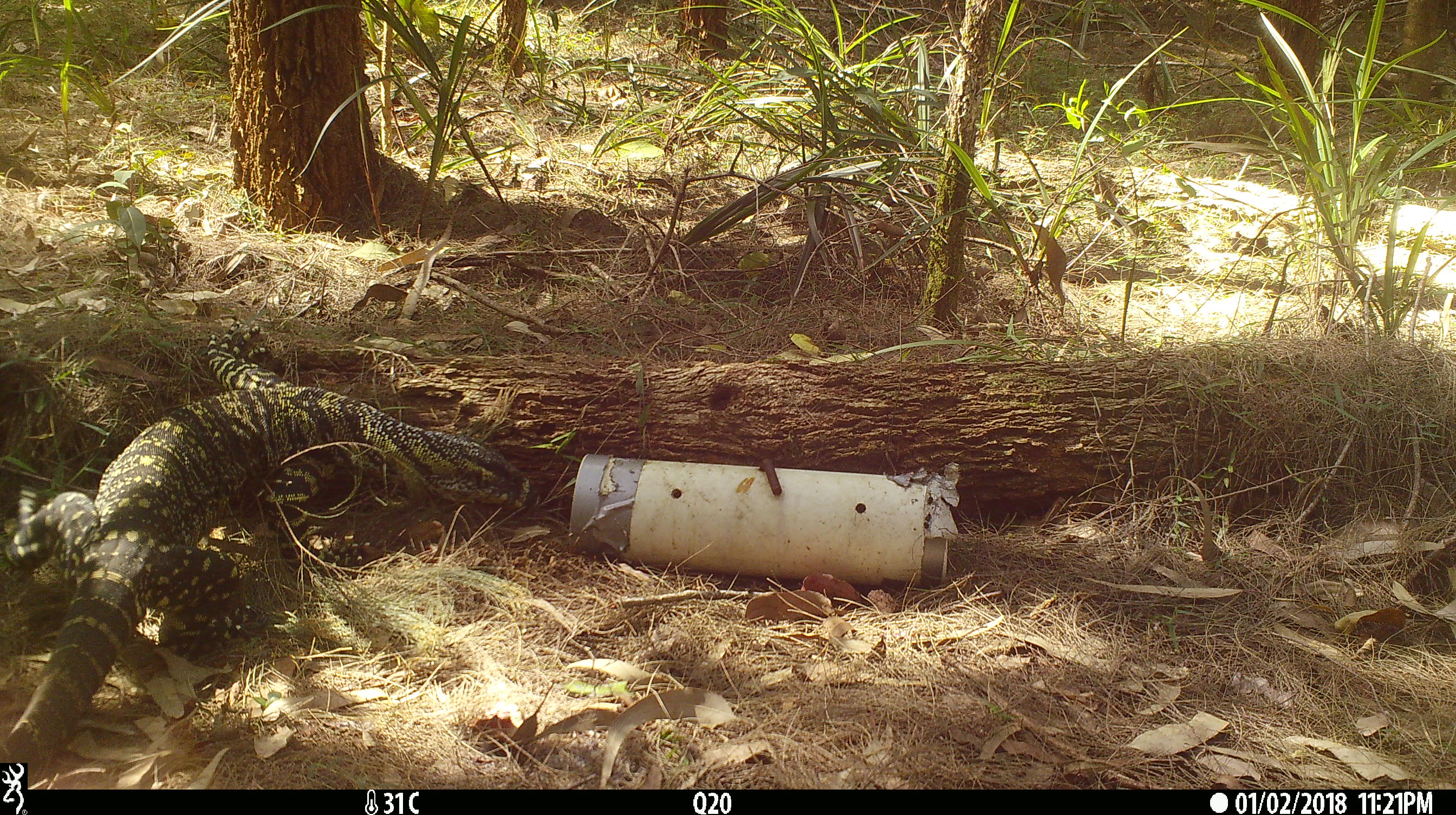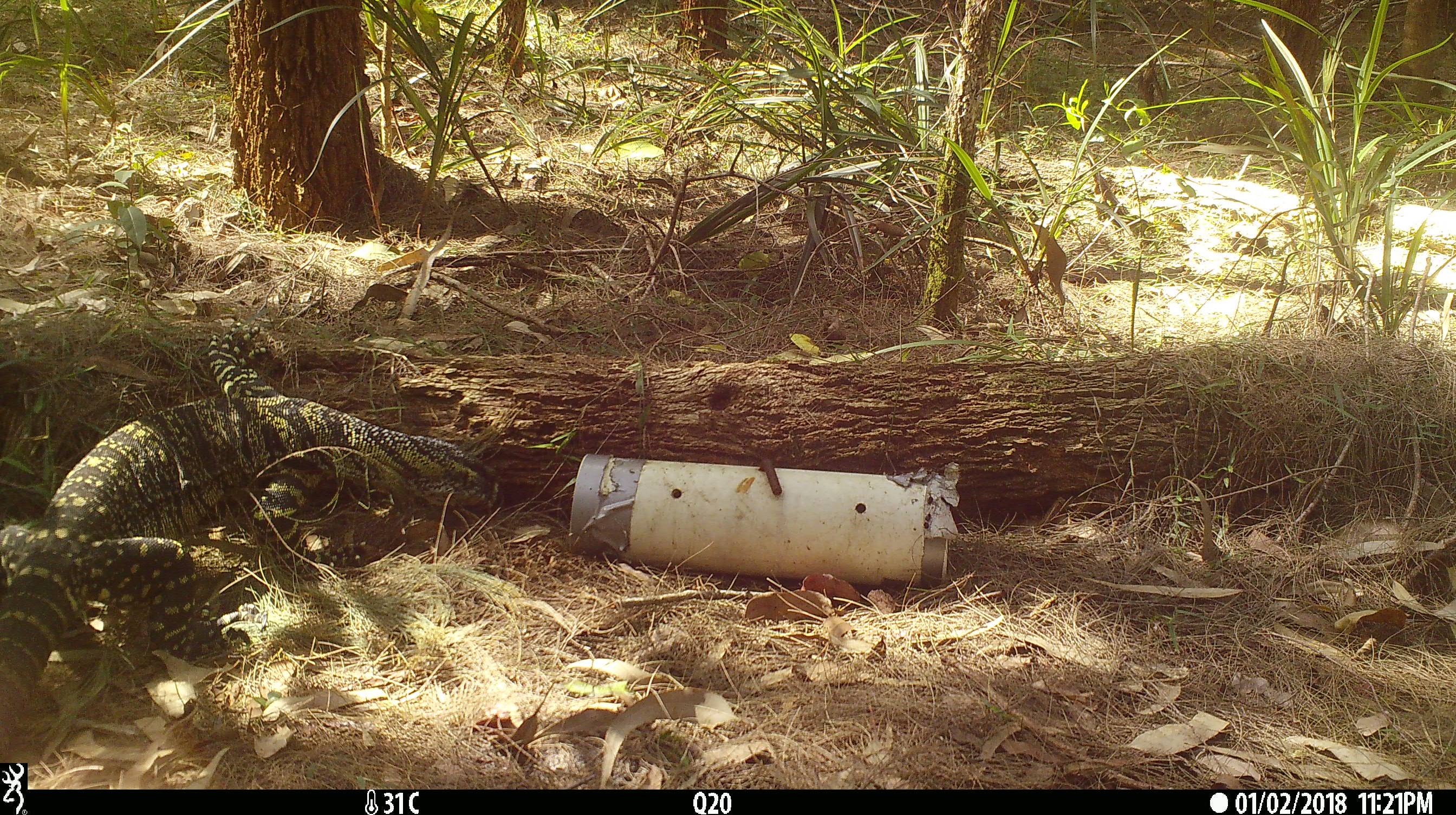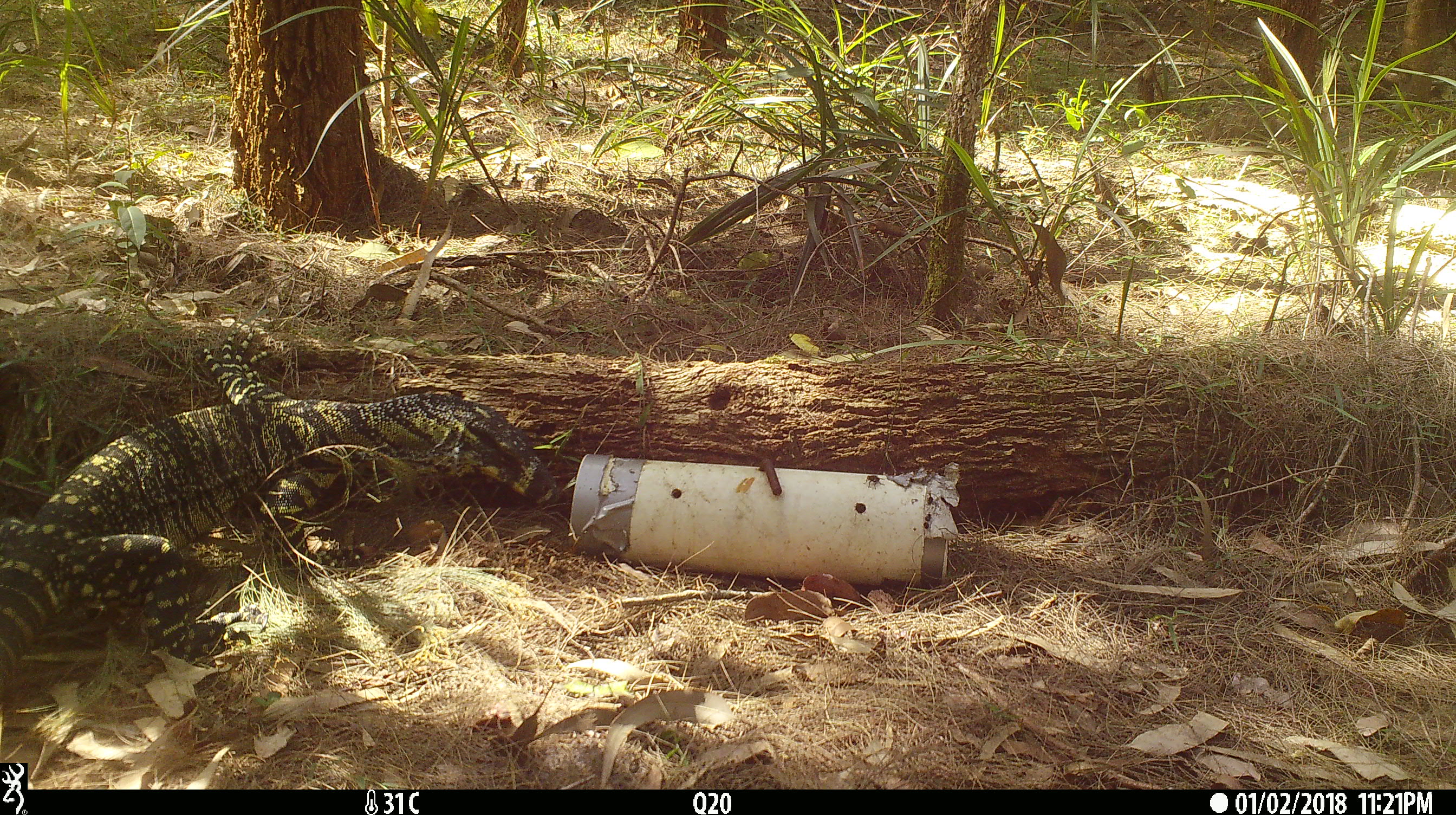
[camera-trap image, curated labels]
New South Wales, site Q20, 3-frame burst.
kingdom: Animalia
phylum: Chordata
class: Reptilia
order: Squamata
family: Varanidae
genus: Varanus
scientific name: Varanus varius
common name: lace monitor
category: goanna